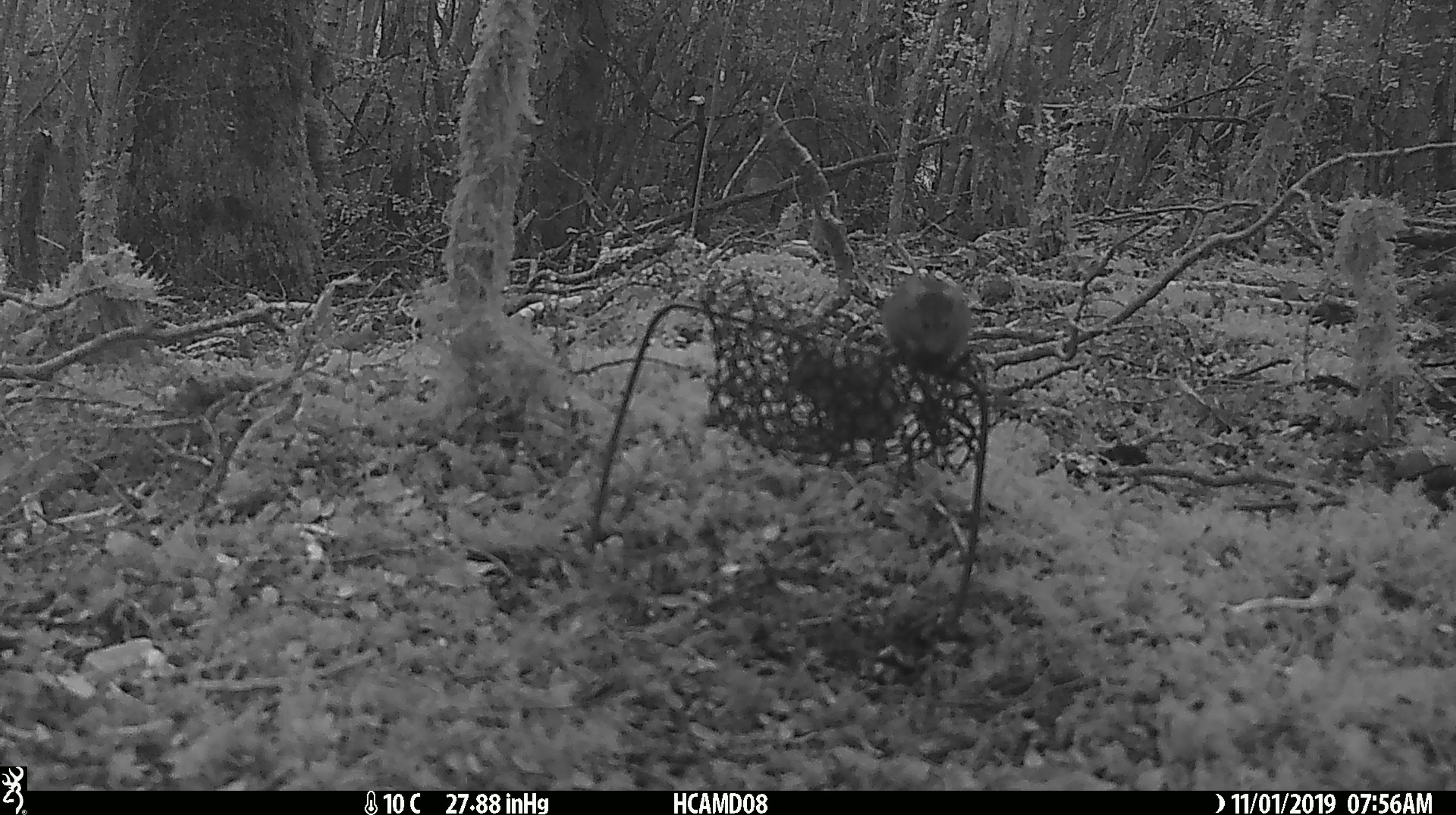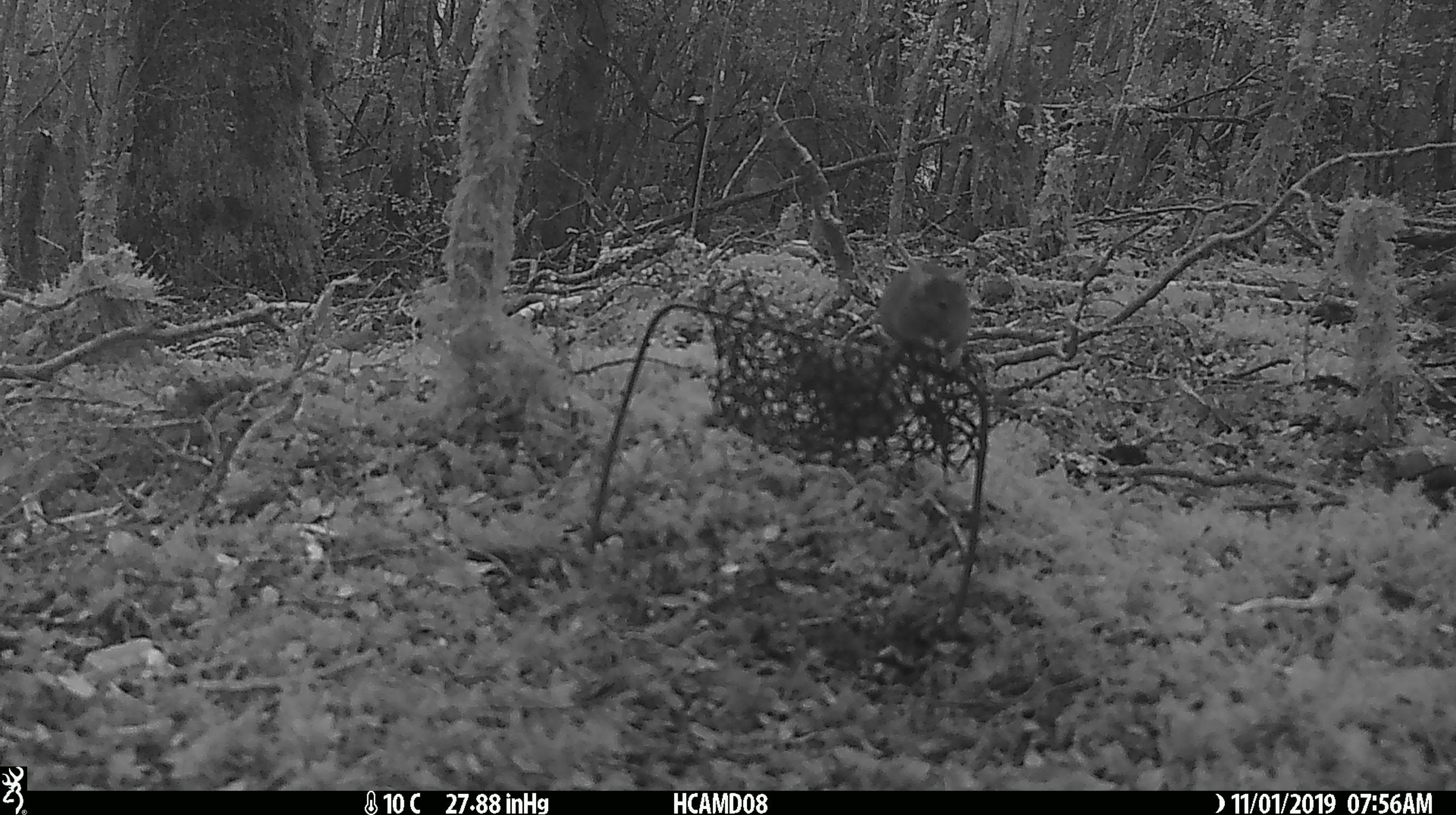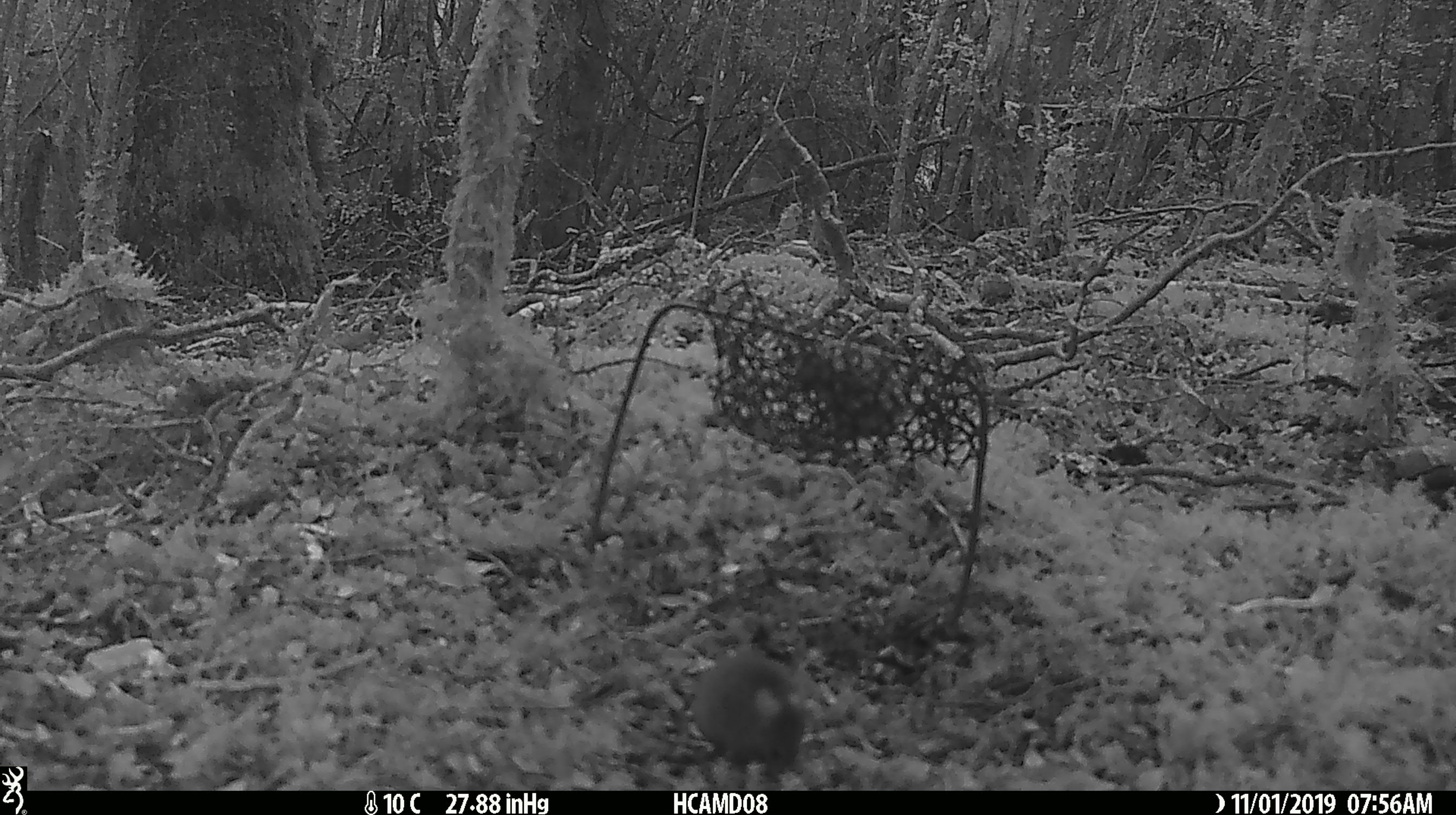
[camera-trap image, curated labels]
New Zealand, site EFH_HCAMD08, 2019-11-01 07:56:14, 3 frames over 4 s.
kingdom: Animalia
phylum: Chordata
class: Mammalia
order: Rodentia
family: Muridae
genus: Mus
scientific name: Mus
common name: mouse